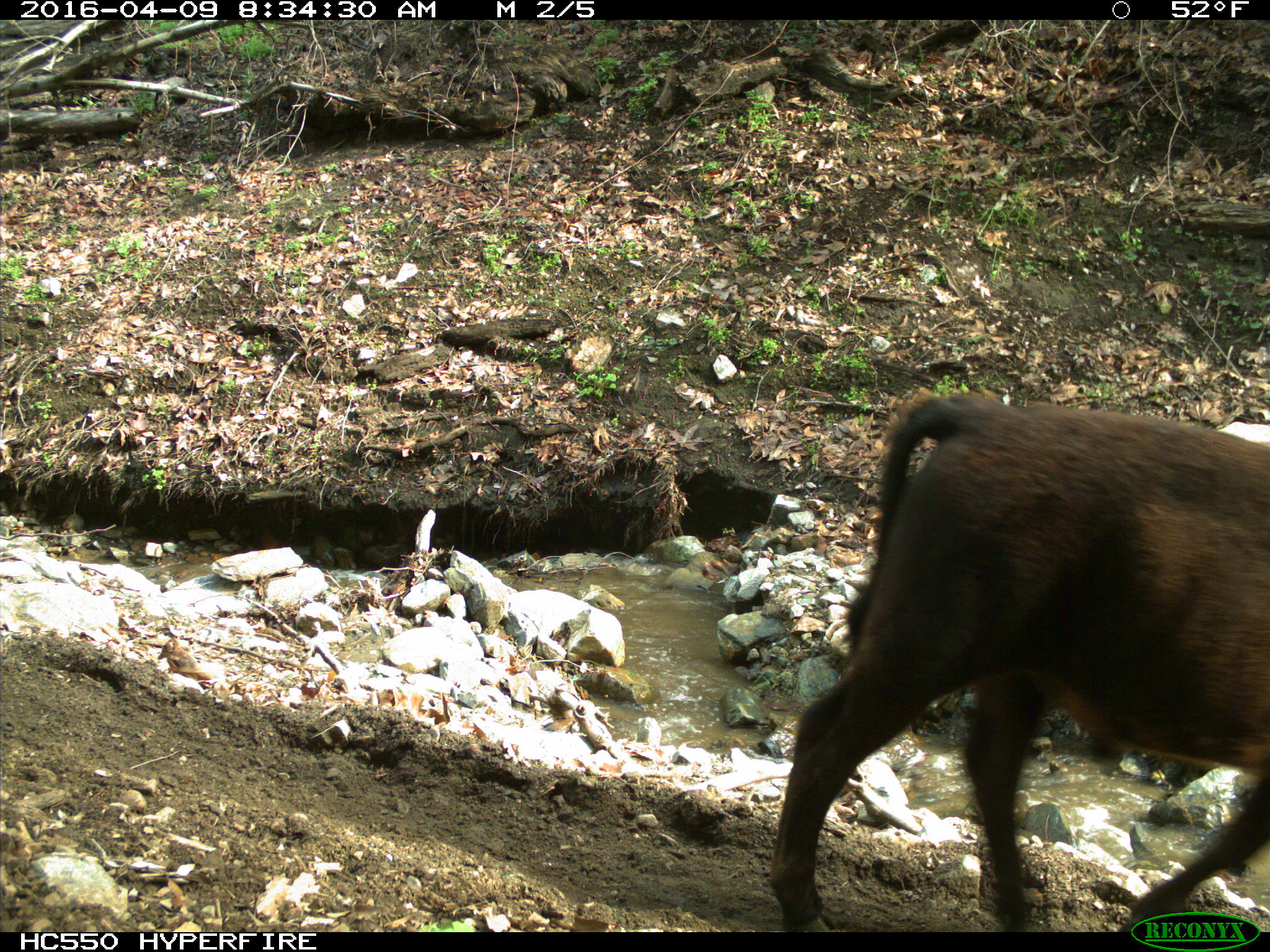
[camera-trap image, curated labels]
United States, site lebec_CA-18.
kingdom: Animalia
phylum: Chordata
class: Mammalia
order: Artiodactyla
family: Bovidae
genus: Bos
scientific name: Bos taurus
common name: domestic cow